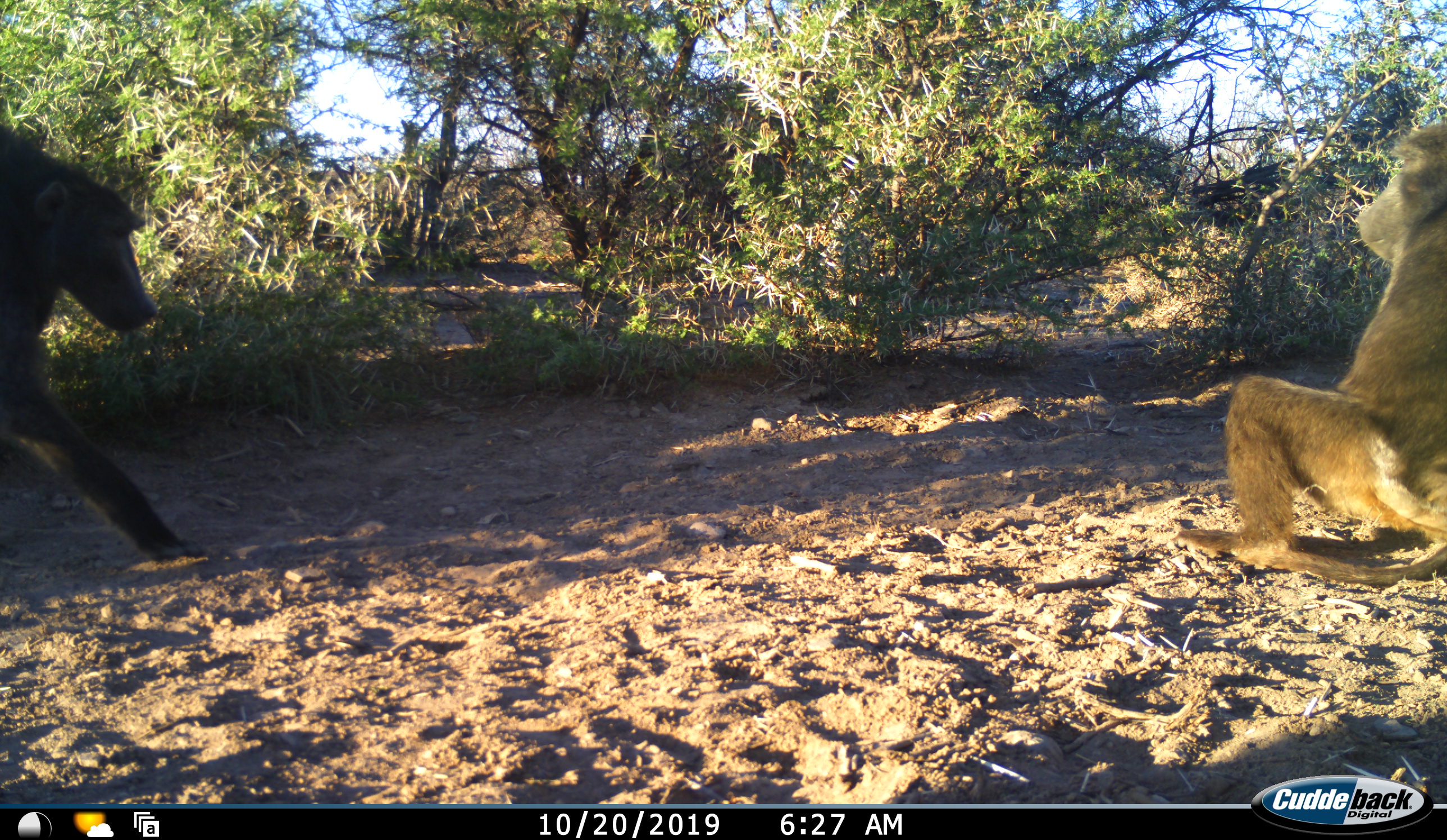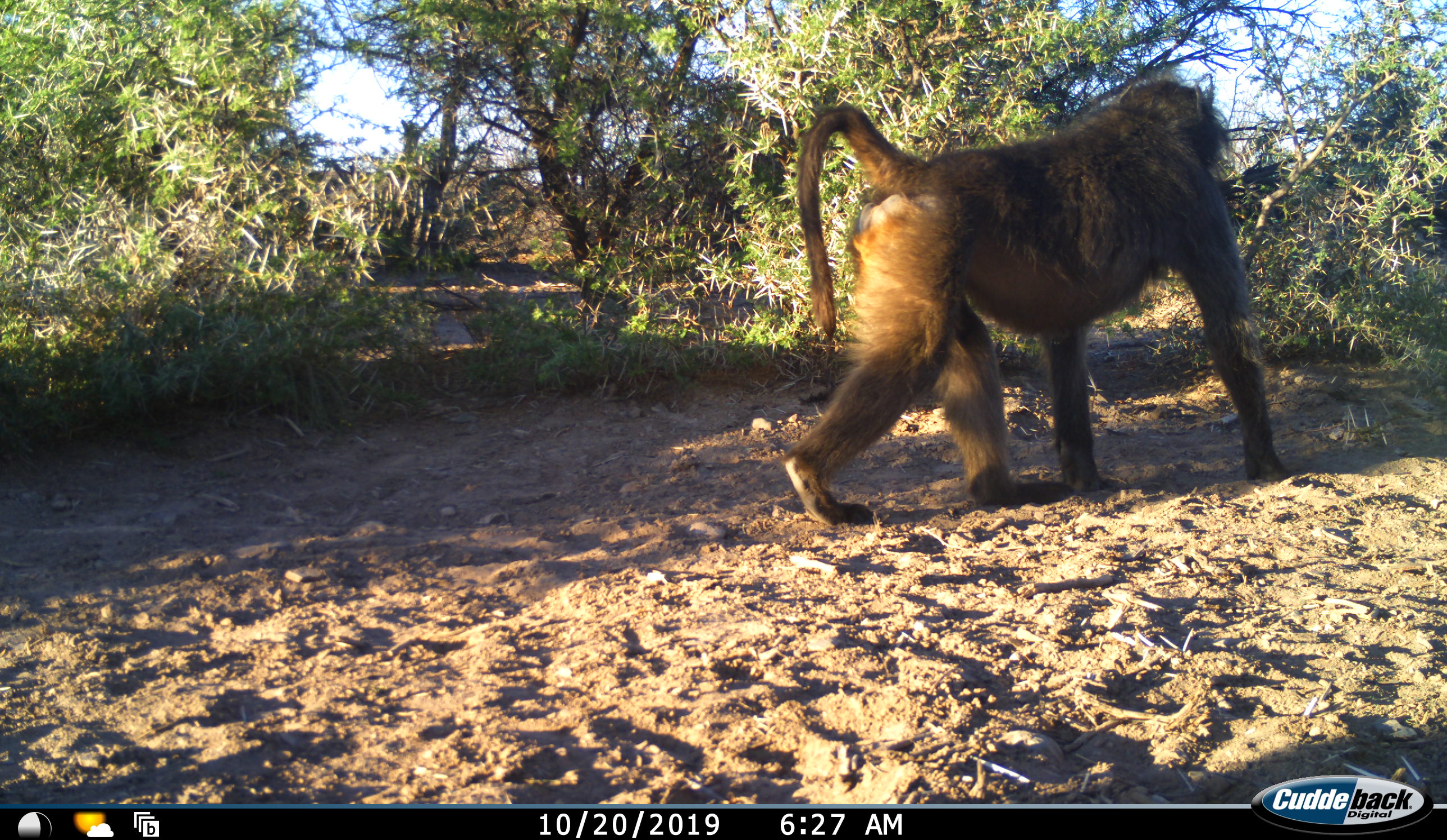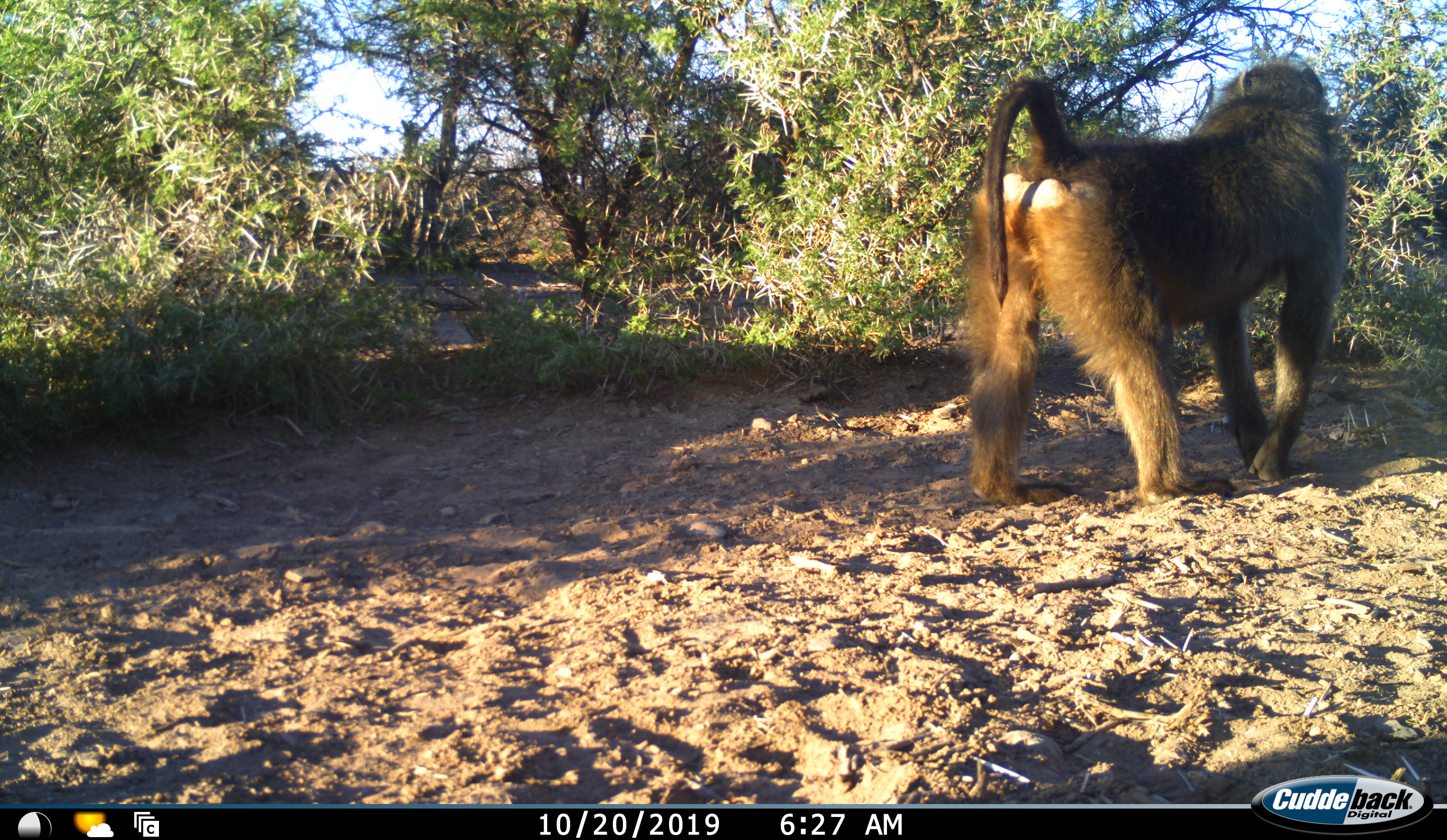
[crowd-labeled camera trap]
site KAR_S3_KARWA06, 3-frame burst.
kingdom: Animalia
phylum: Chordata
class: Mammalia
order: Primates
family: Cercopithecidae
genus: Papio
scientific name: Papio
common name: baboon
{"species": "baboon (Papio)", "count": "2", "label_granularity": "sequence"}